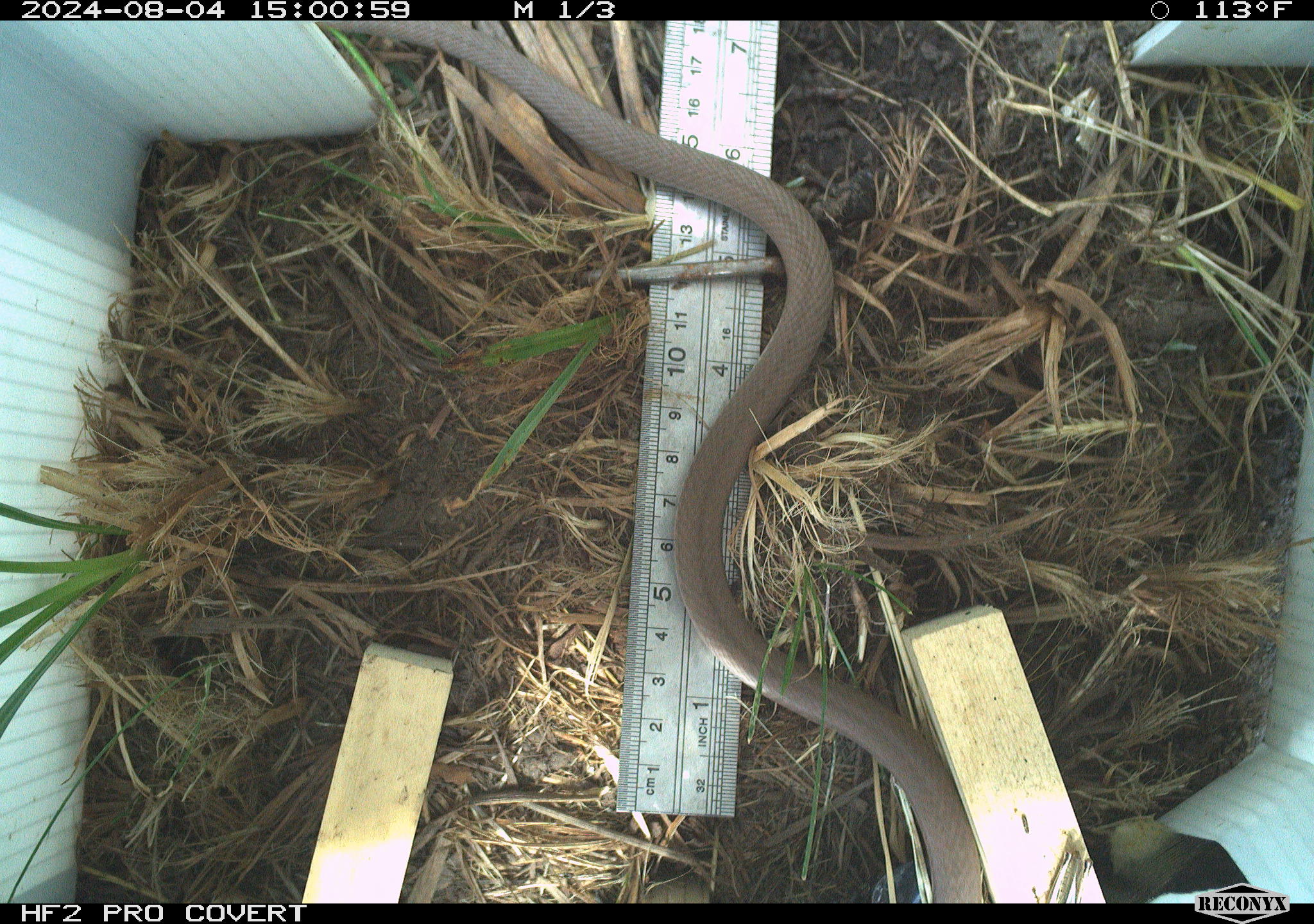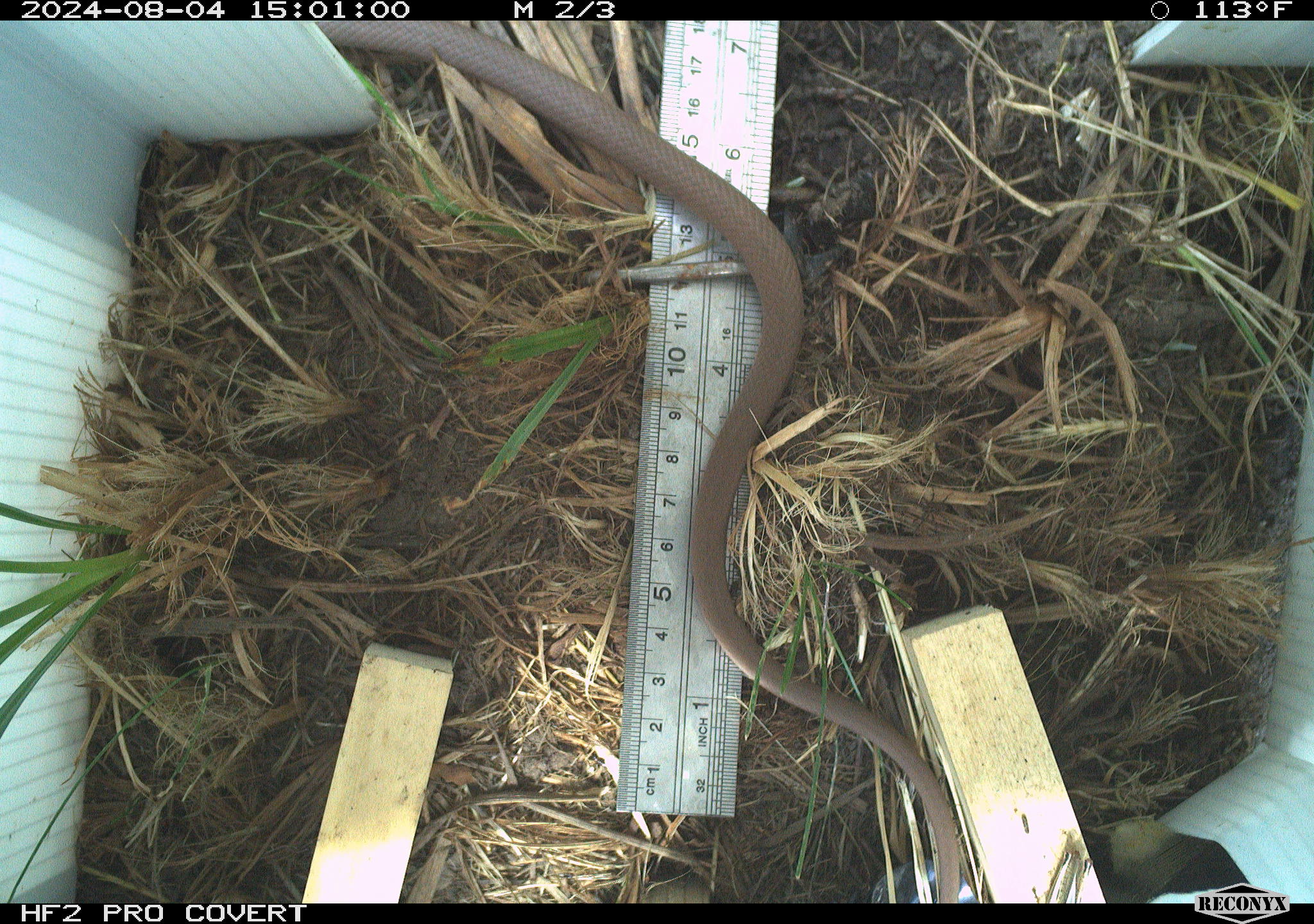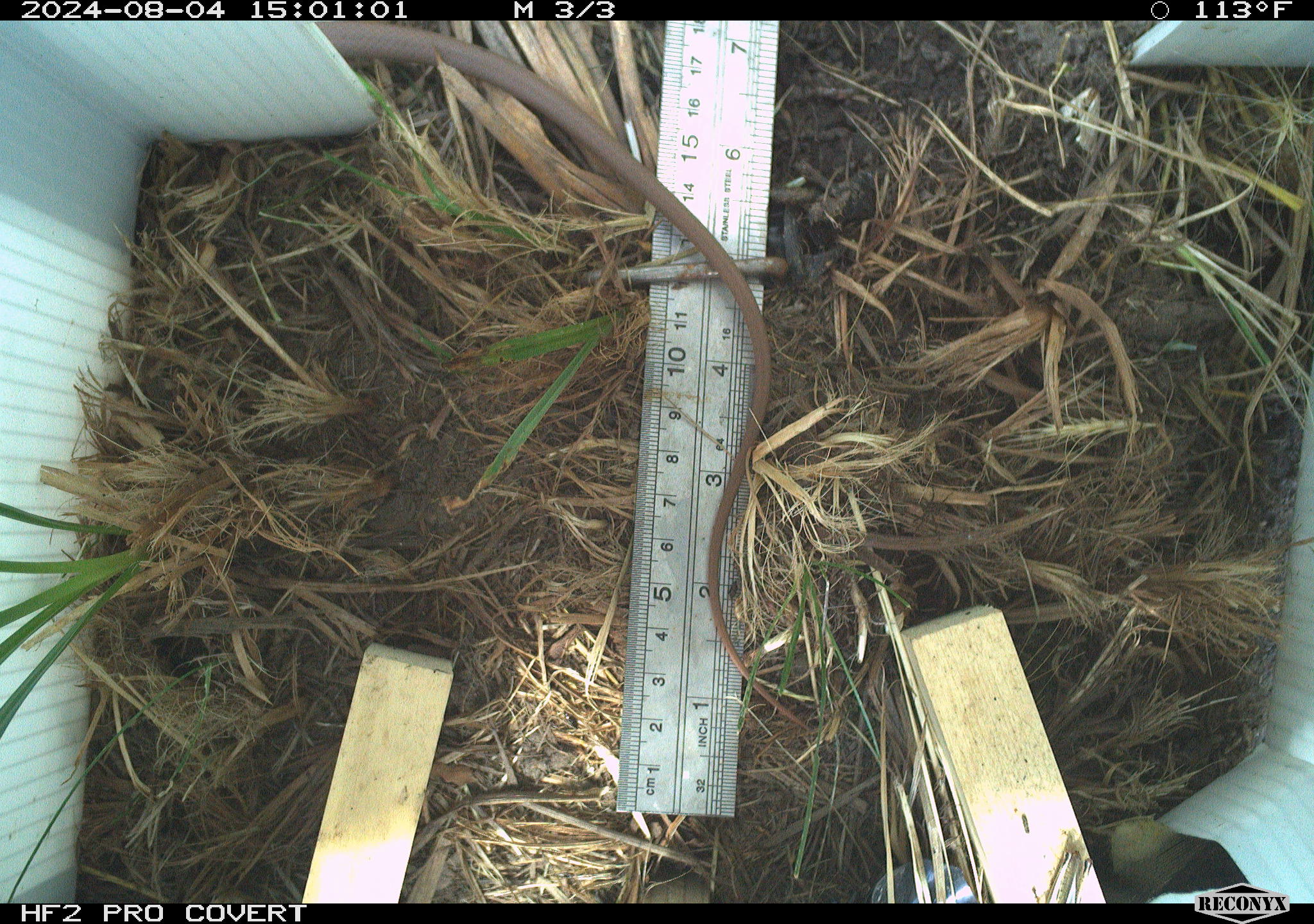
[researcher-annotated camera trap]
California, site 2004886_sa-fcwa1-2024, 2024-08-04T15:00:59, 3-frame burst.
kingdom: Animalia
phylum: Chordata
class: Reptilia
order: Squamata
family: Colubridae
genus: Coluber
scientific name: Coluber constrictor mormon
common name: western yellow-bellied racer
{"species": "western yellow-bellied racer (Coluber constrictor mormon)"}